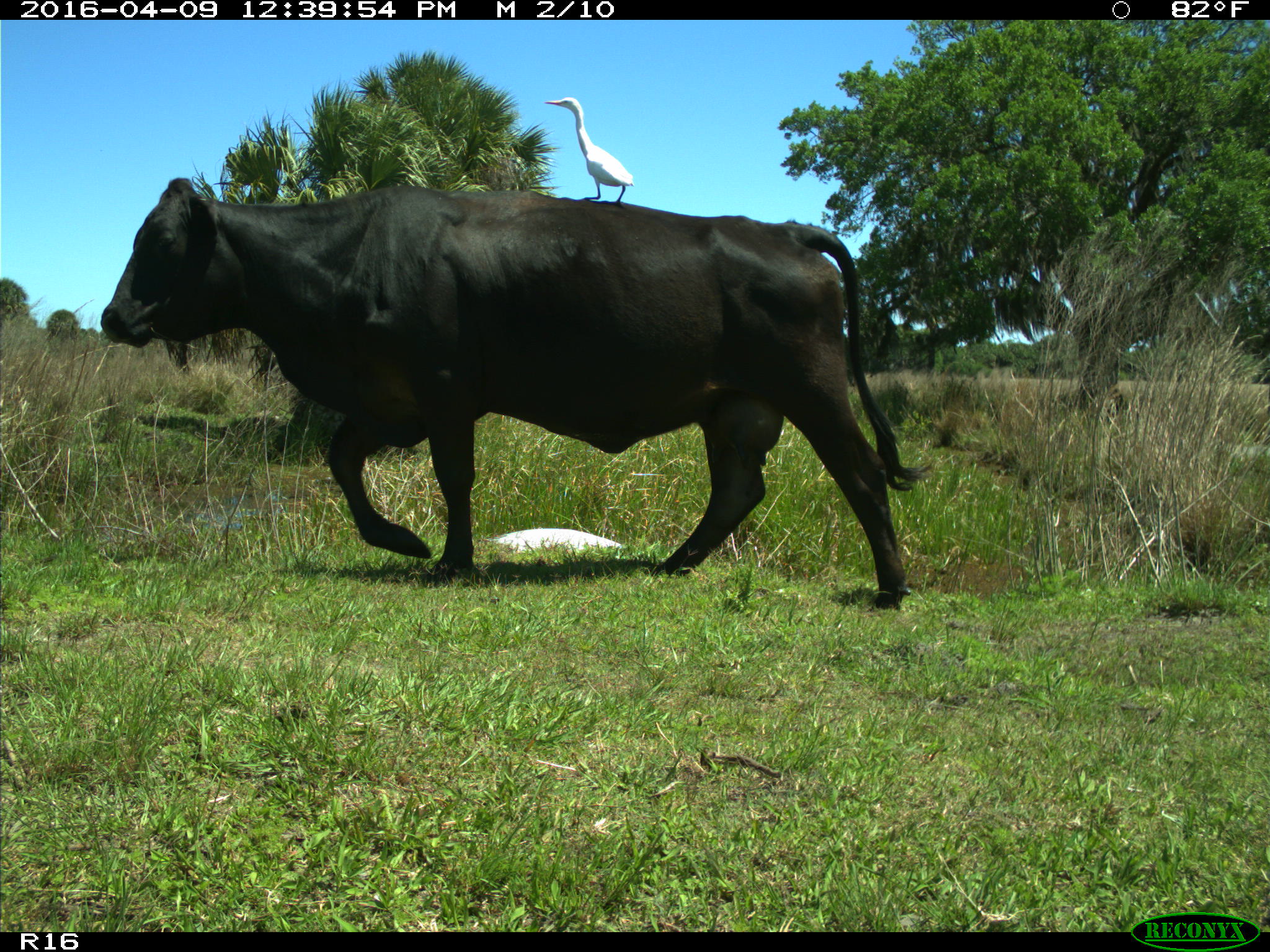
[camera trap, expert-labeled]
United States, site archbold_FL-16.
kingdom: Animalia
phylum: Chordata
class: Mammalia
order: Artiodactyla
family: Bovidae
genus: Bos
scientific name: Bos taurus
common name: domestic cow